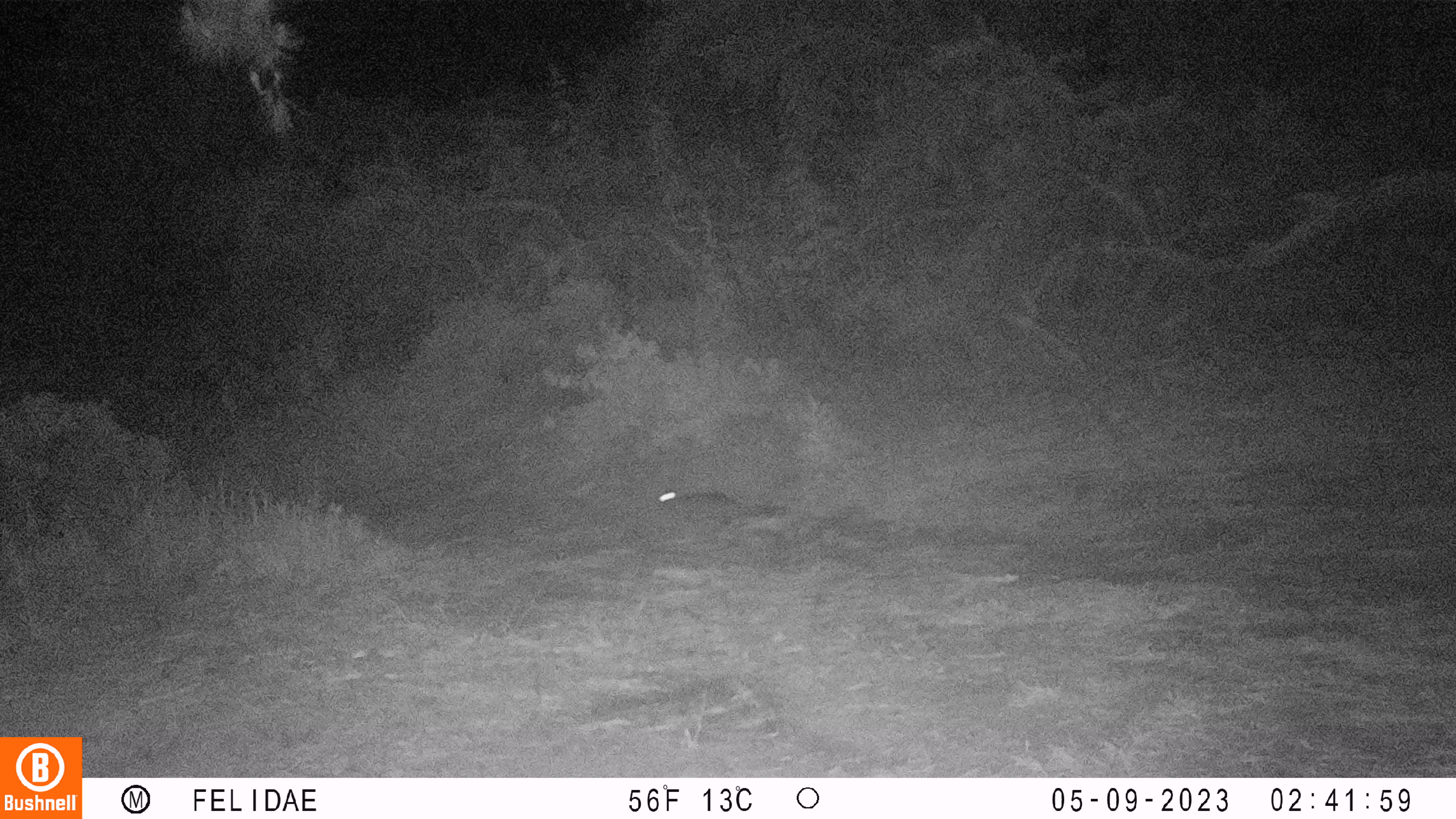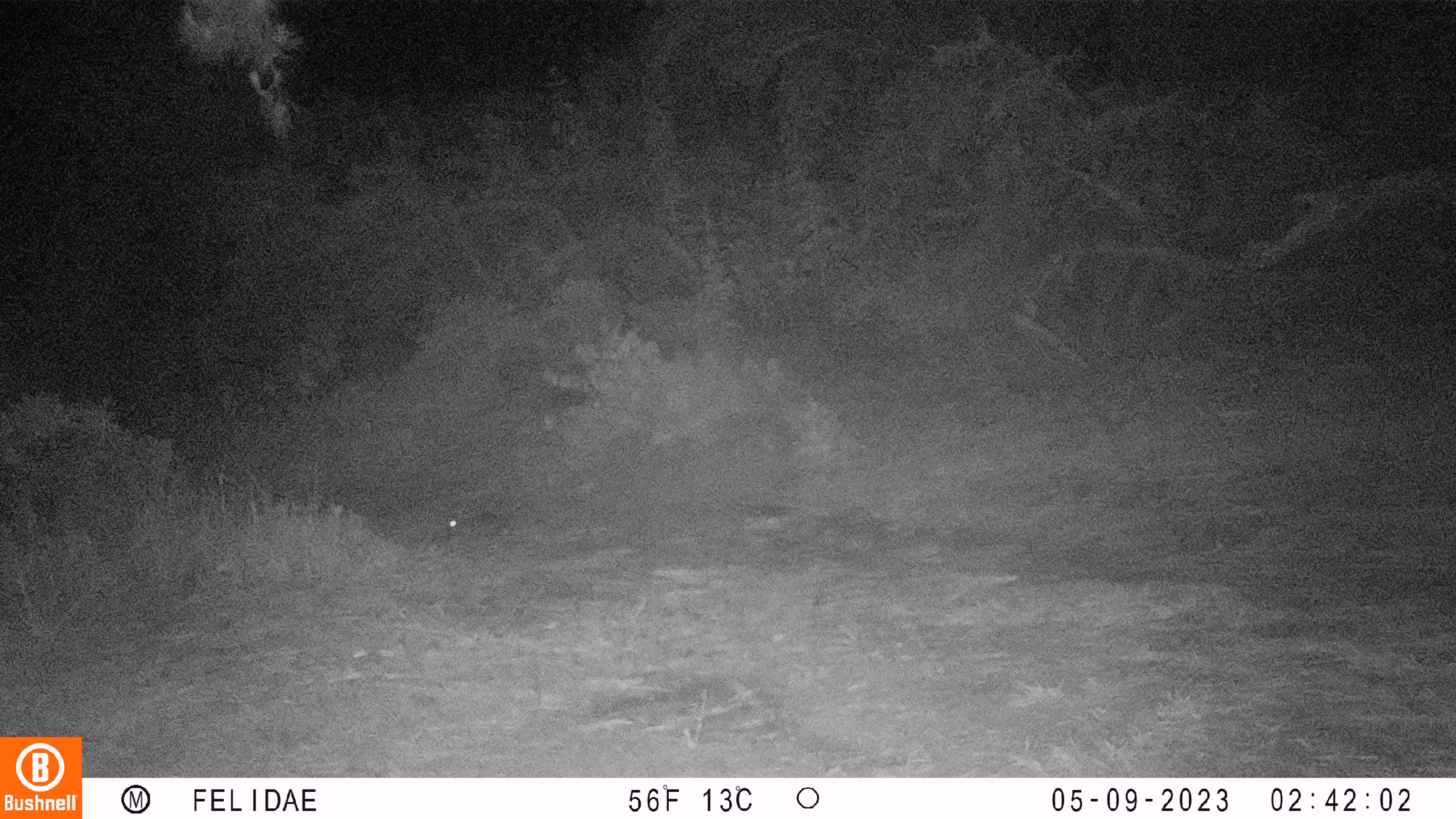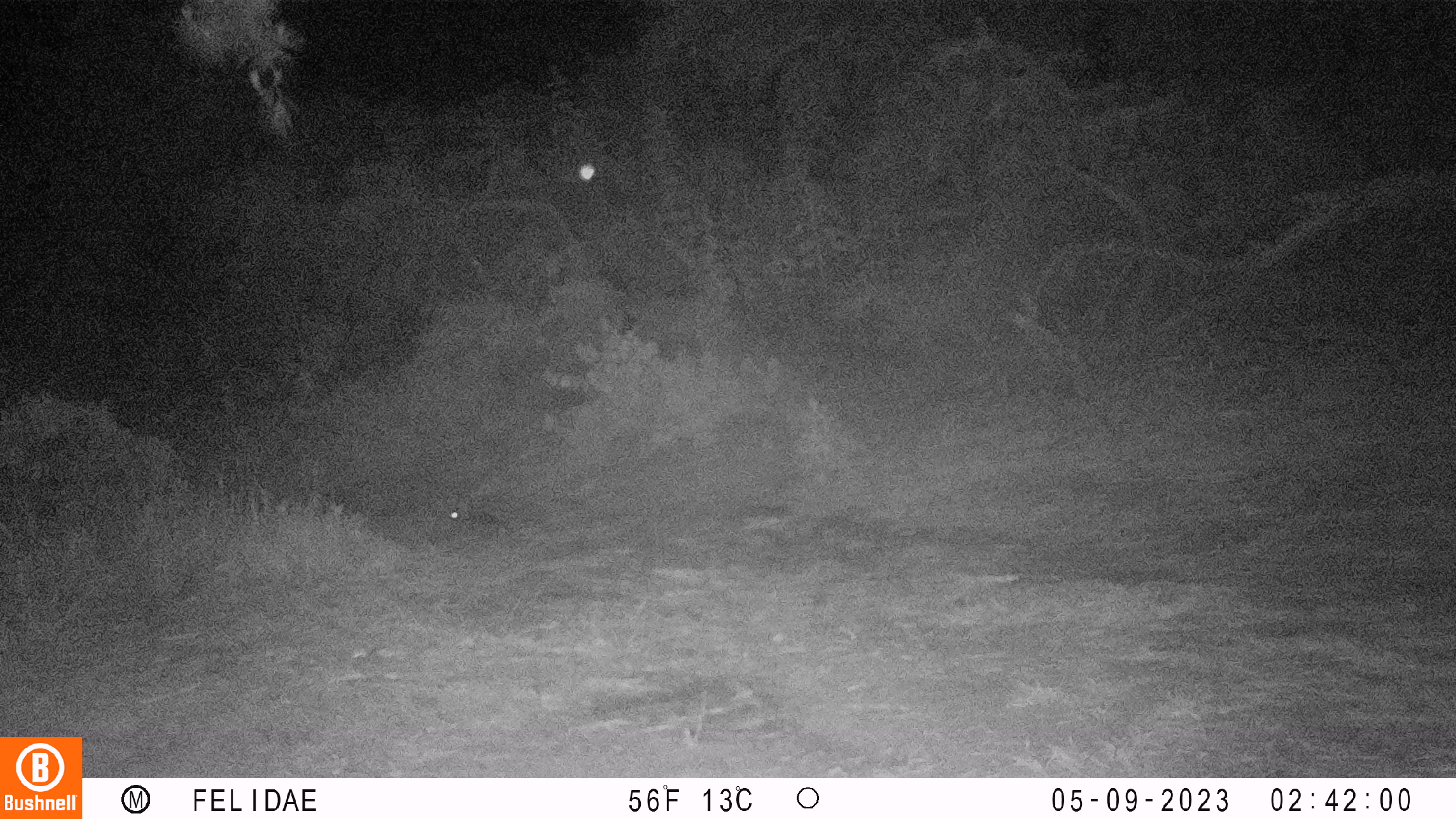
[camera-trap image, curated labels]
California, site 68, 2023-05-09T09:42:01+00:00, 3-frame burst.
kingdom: Animalia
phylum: Chordata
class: Mammalia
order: Lagomorpha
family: Leporidae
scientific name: Leporidae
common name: rabbit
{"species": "rabbit (Leporidae)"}